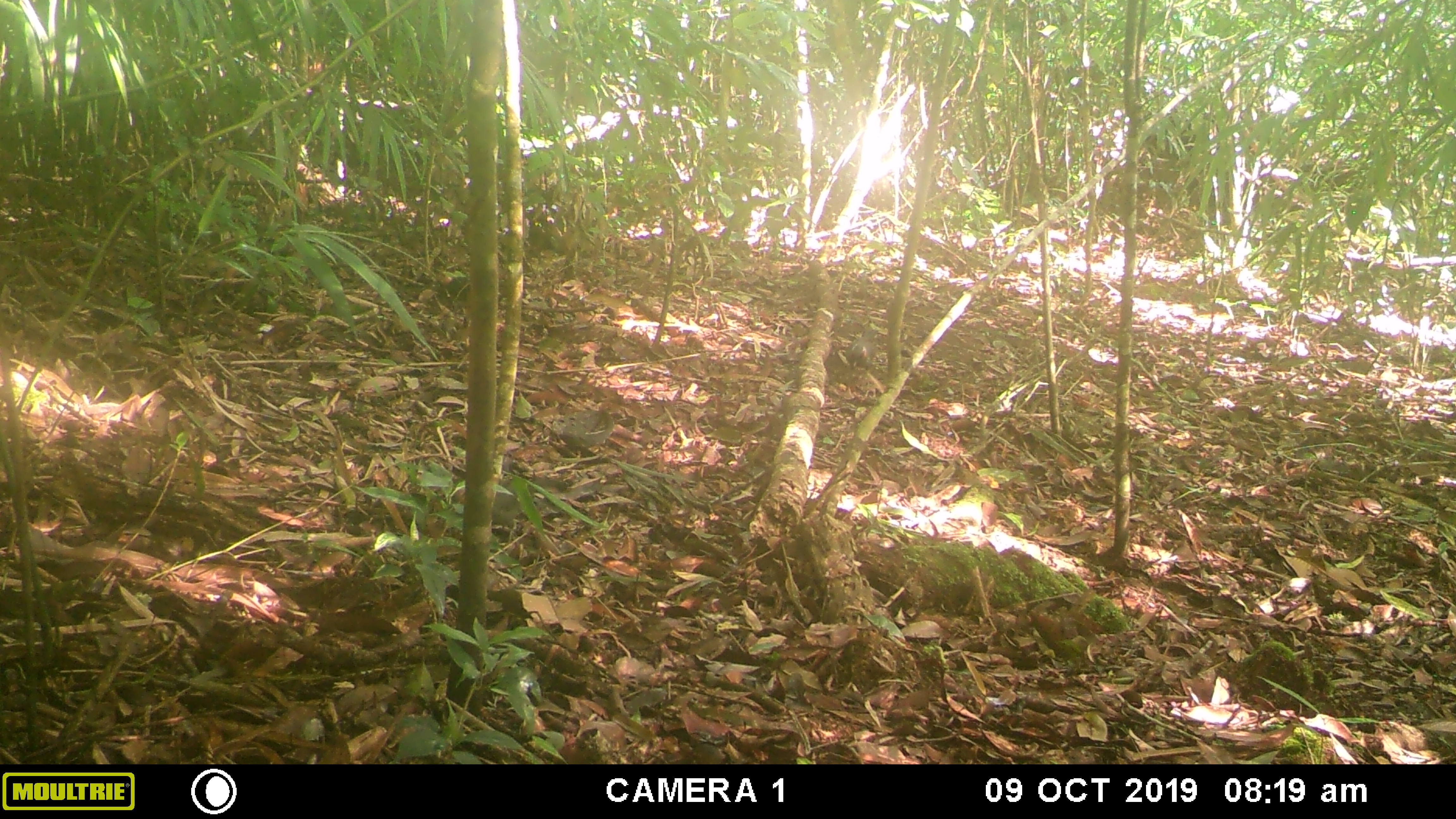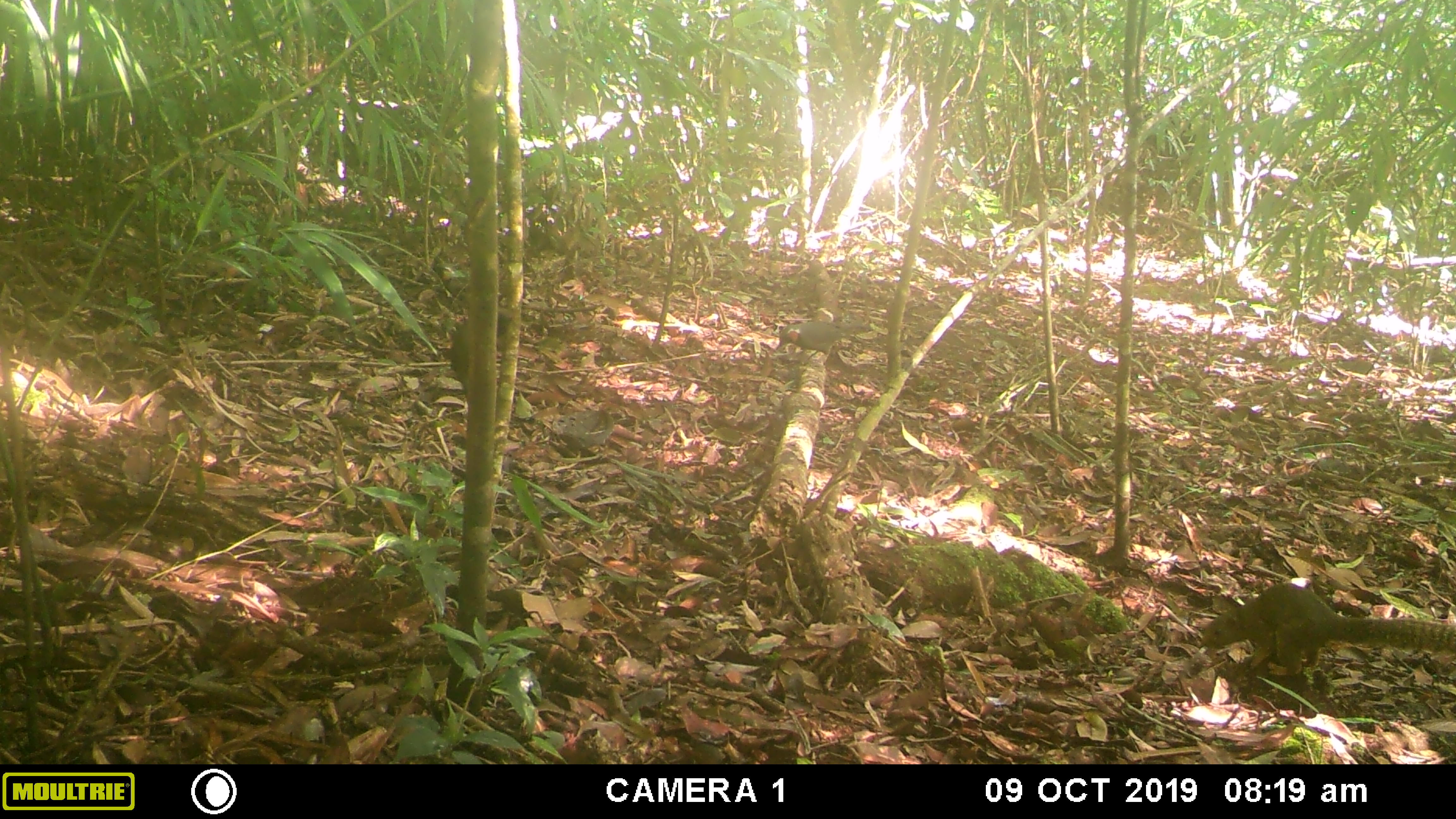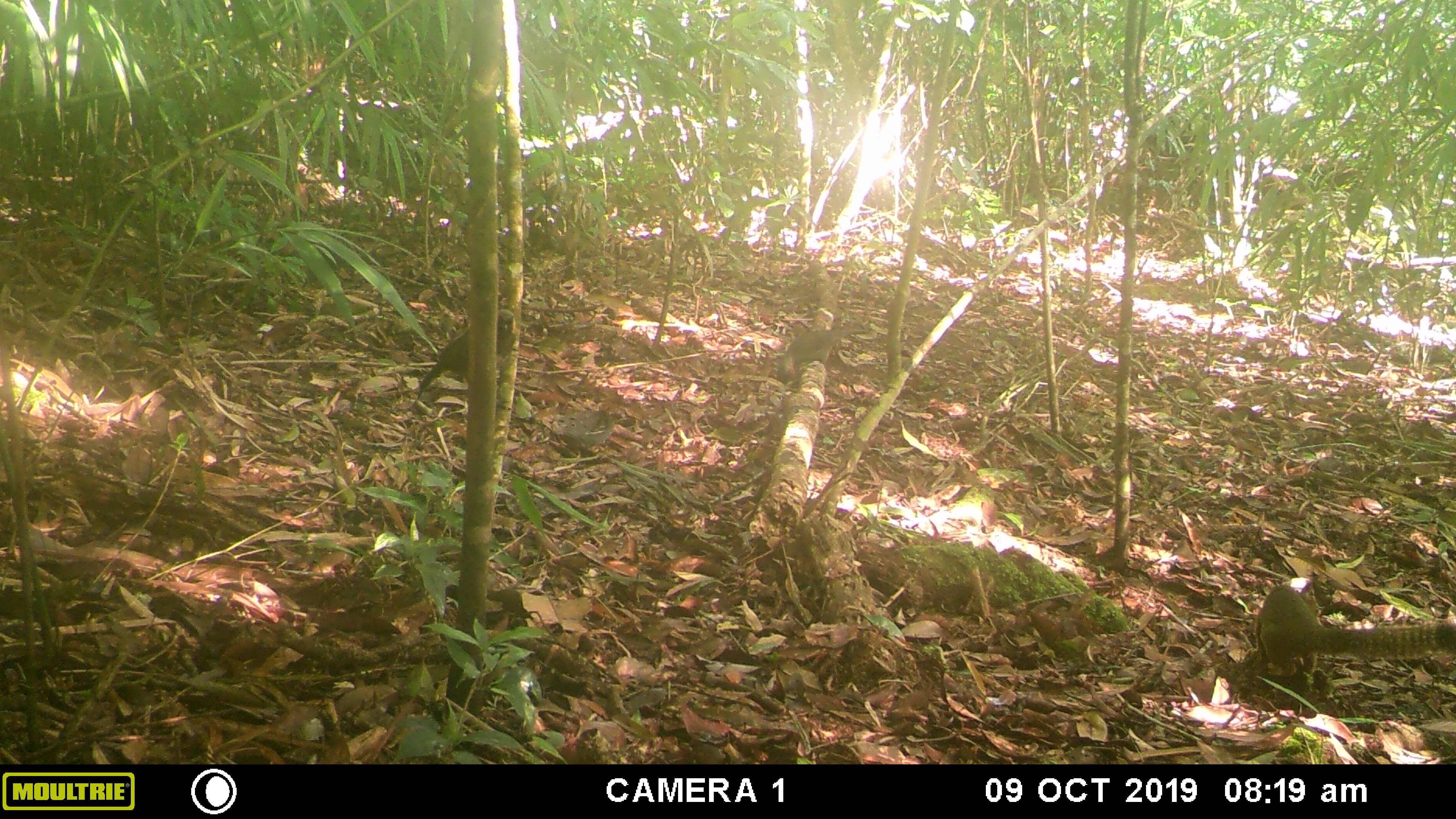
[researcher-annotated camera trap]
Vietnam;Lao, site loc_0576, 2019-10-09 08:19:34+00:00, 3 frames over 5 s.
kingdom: Animalia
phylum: Chordata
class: Mammalia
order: Rodentia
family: Sciuridae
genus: Callosciurus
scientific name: Callosciurus erythraeus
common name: pallas's squirrel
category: pallass squirrel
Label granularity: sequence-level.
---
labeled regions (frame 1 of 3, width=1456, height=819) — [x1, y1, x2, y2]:
pallass squirrel: [449, 484, 523, 543]; [844, 328, 879, 371]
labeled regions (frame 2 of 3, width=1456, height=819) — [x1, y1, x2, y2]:
pallass squirrel: [1198, 579, 1456, 677]; [448, 309, 513, 396]; [775, 320, 873, 365]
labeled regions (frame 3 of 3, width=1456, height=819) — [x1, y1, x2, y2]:
pallass squirrel: [1244, 583, 1455, 677]; [418, 307, 516, 390]; [779, 327, 866, 374]